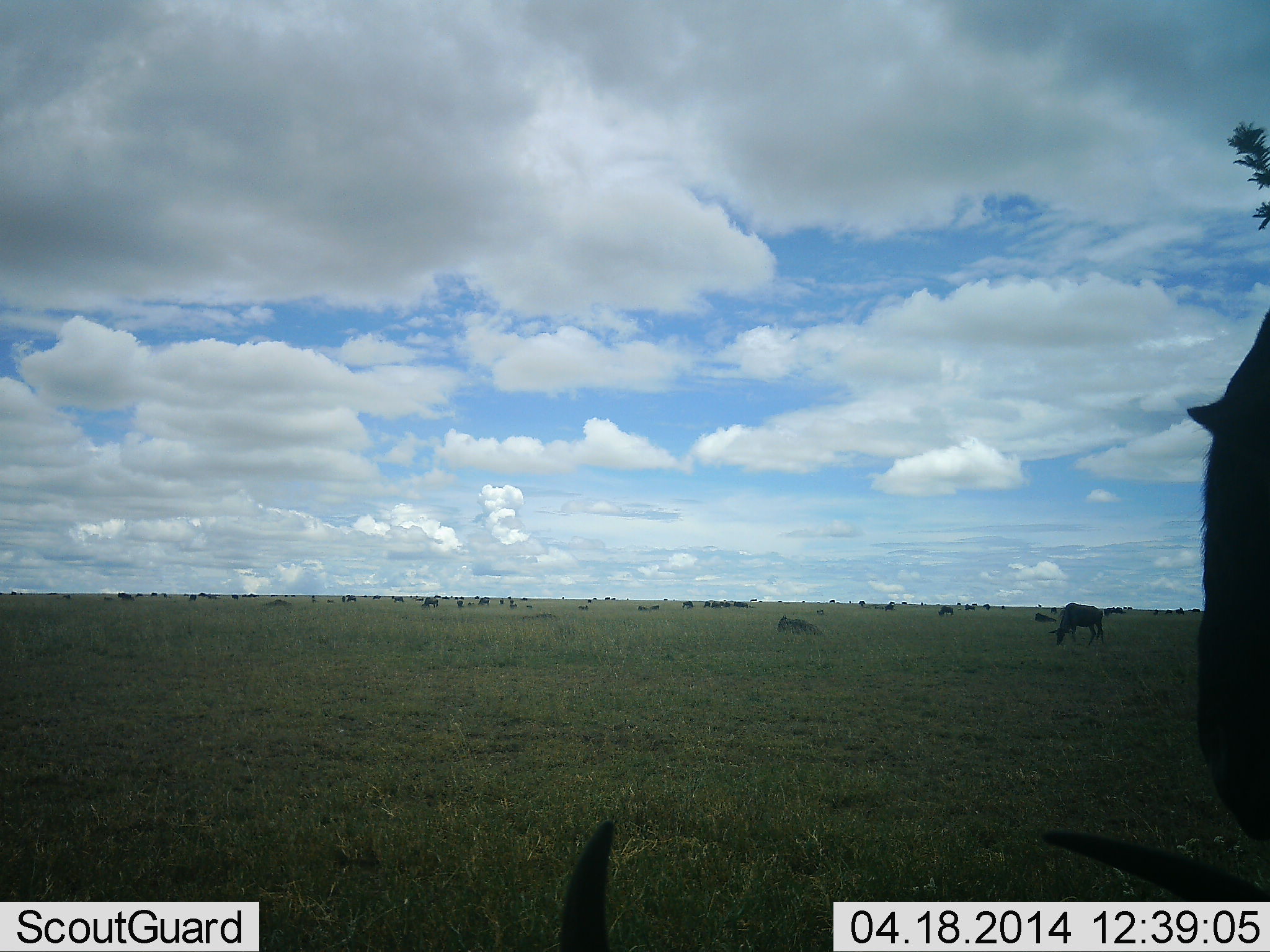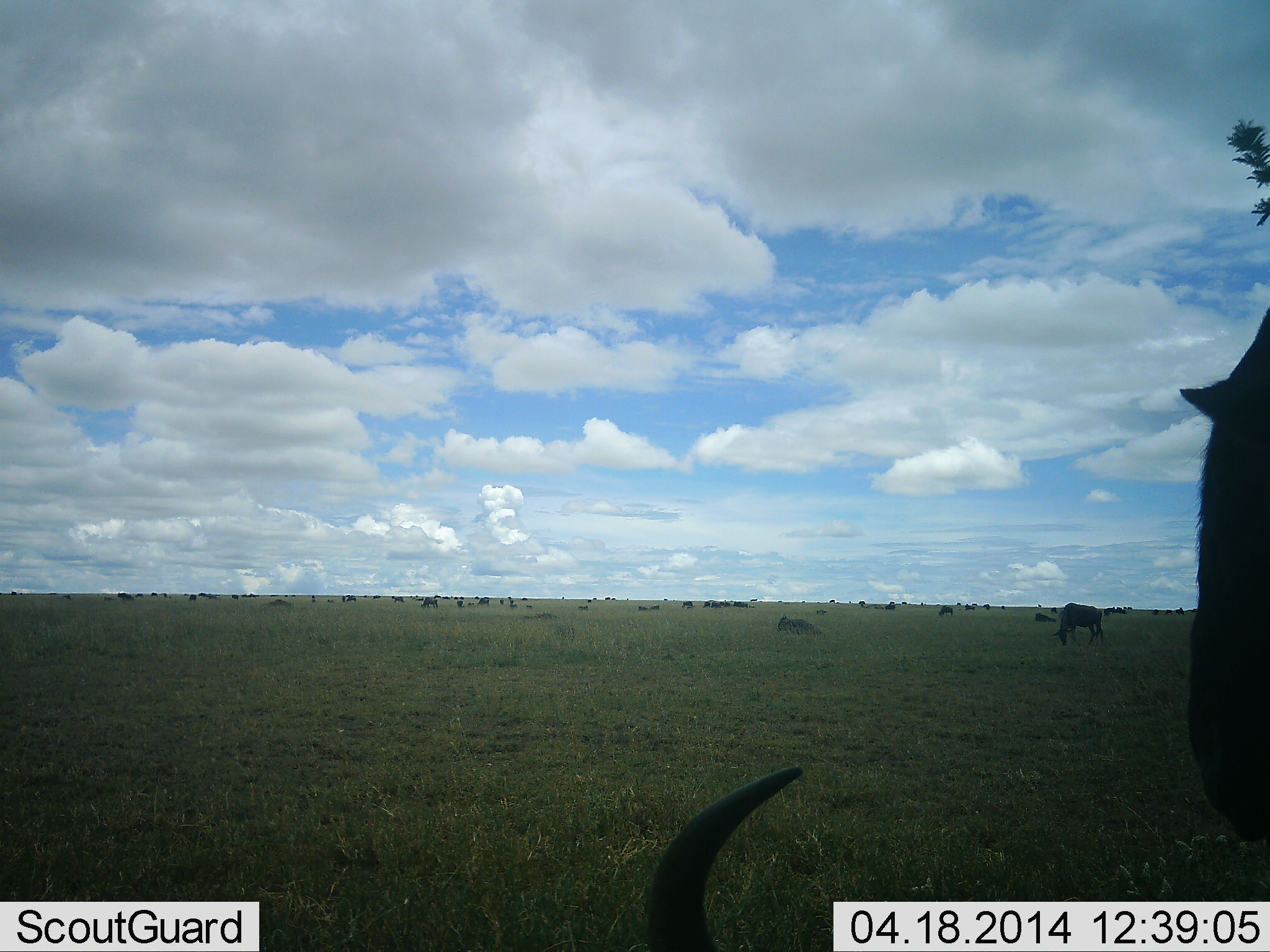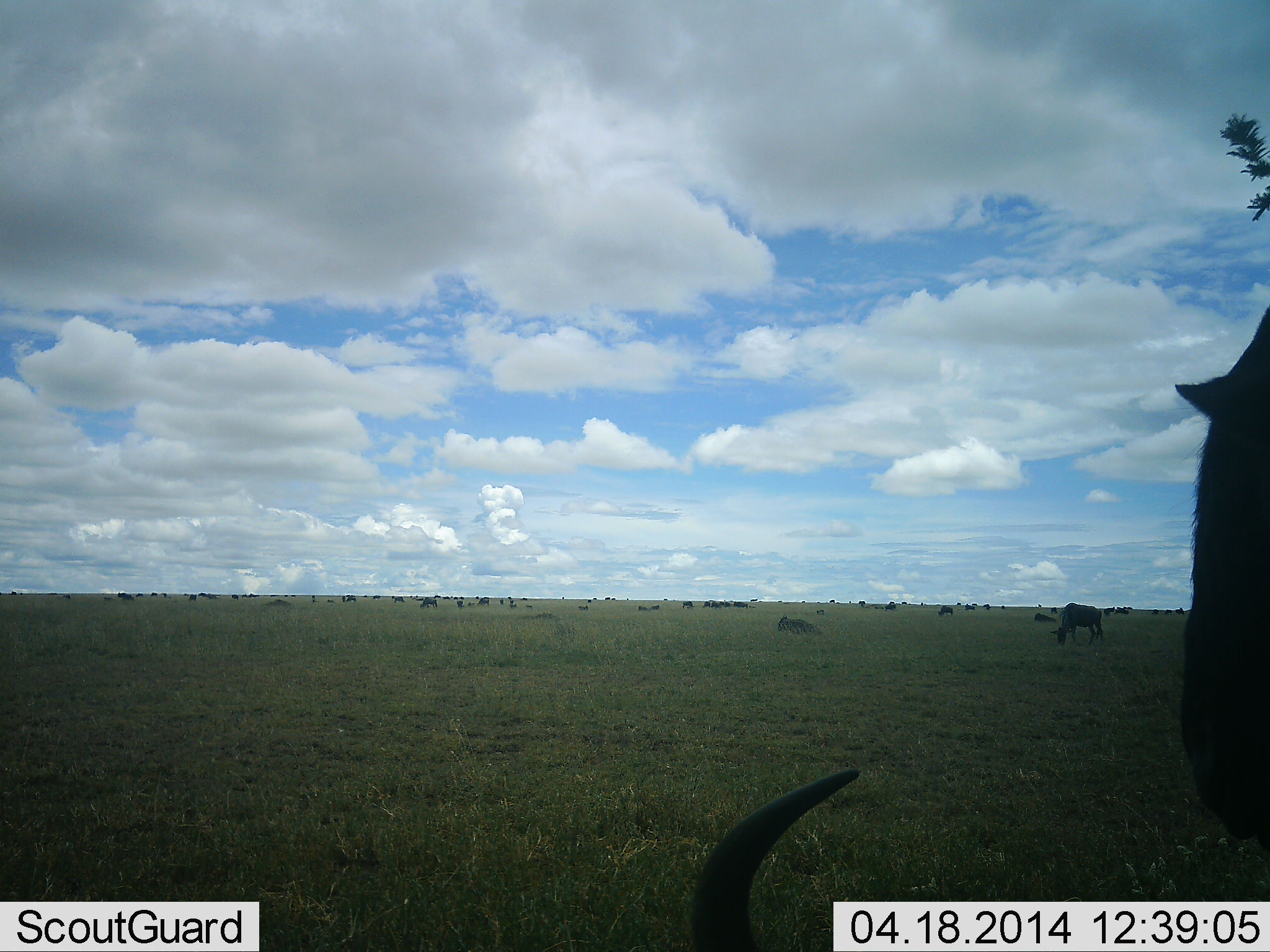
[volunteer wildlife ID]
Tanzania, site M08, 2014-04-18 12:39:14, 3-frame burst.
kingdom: Animalia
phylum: Chordata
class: Mammalia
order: Artiodactyla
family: Bovidae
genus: Connochaetes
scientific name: Connochaetes taurinus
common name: blue wildebeest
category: wildebeest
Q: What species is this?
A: Wildebeest (blue wildebeest) (Connochaetes taurinus).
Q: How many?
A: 11-50.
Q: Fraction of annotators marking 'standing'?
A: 70%.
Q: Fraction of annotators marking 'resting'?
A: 80%.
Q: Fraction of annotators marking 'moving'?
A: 10%.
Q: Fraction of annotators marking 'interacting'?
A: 0%.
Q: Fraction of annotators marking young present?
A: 0%.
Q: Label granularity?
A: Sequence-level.